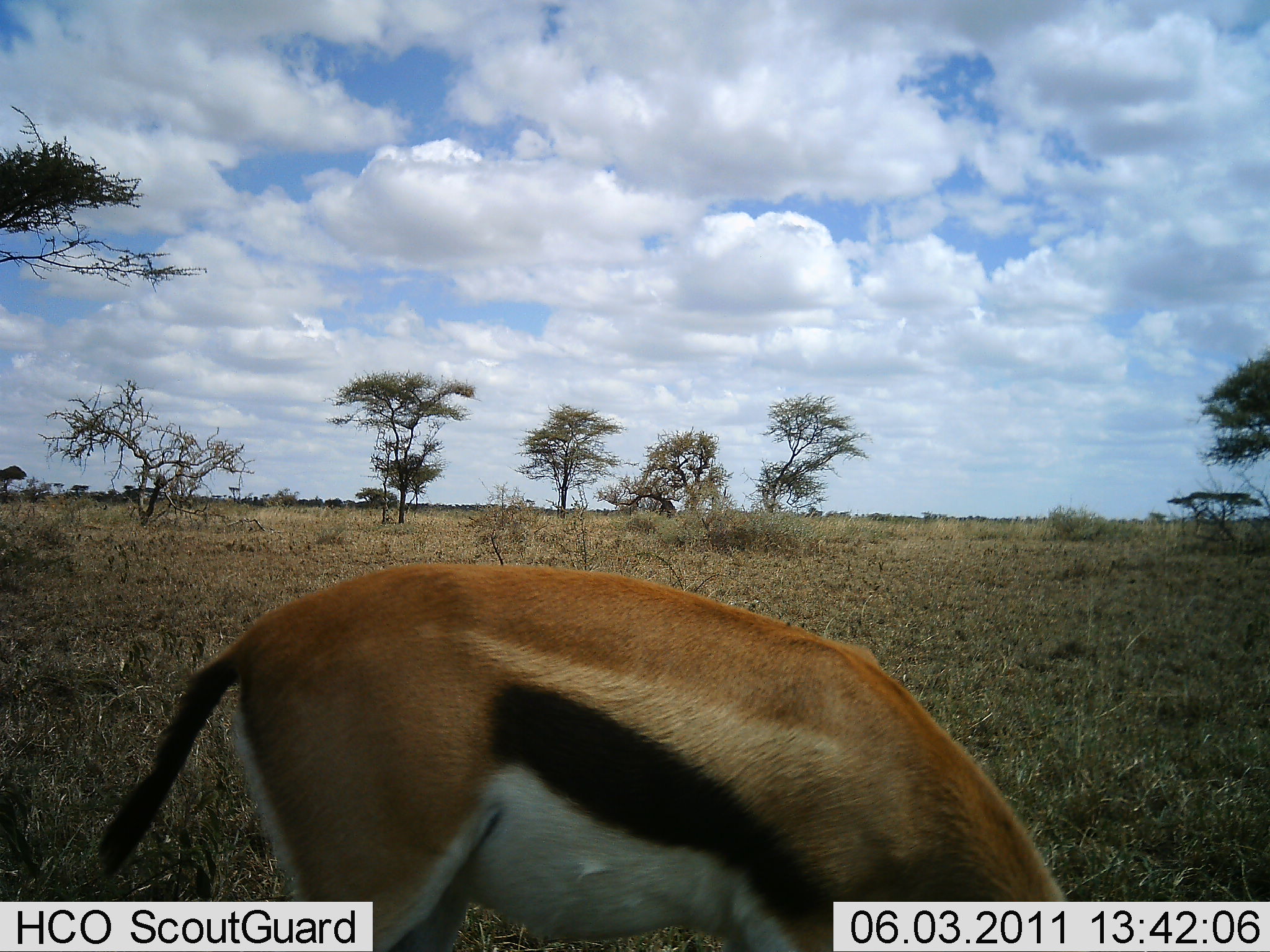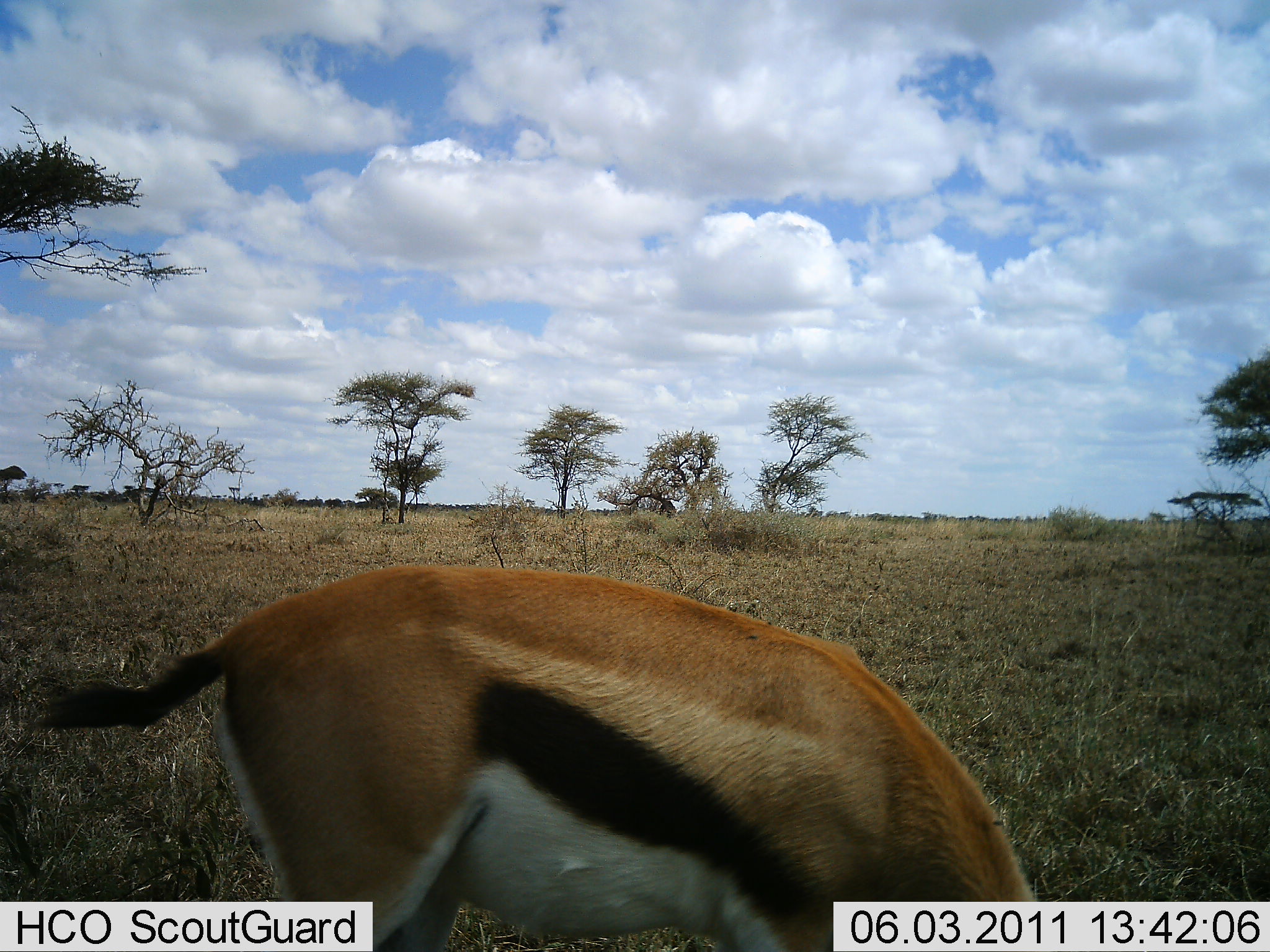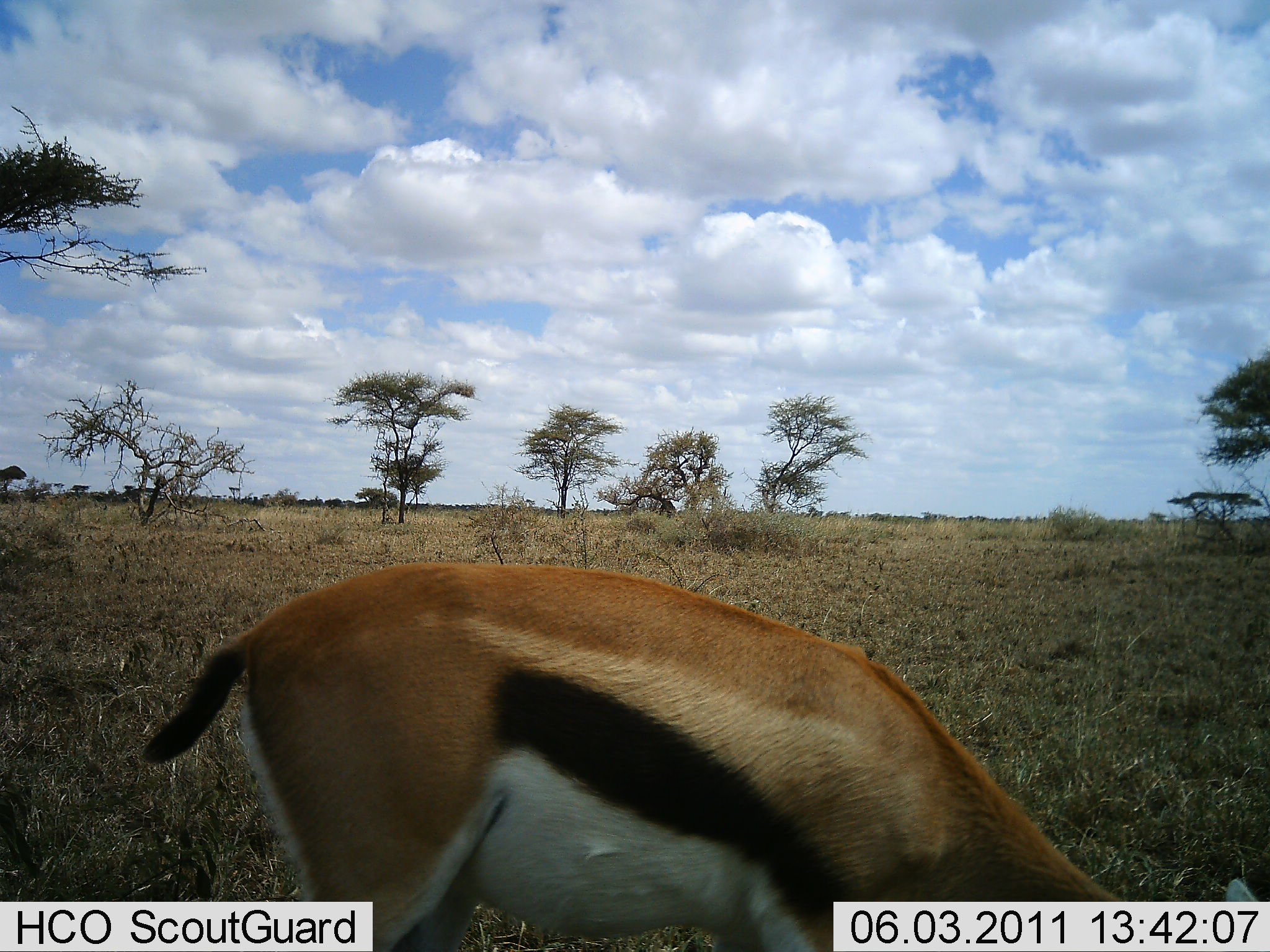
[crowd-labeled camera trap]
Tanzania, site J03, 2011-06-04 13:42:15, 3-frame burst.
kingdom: Animalia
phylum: Chordata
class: Mammalia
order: Artiodactyla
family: Bovidae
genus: Eudorcas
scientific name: Eudorcas thomsonii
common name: thomson's gazelle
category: gazellethomsons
Gazellethomsons (thomson's gazelle) (Eudorcas thomsonii), count 1. Behavior (volunteer vote fractions): standing 33%, resting 0%, moving 0%, interacting 8%. Young present (vote fraction): 0%. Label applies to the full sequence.